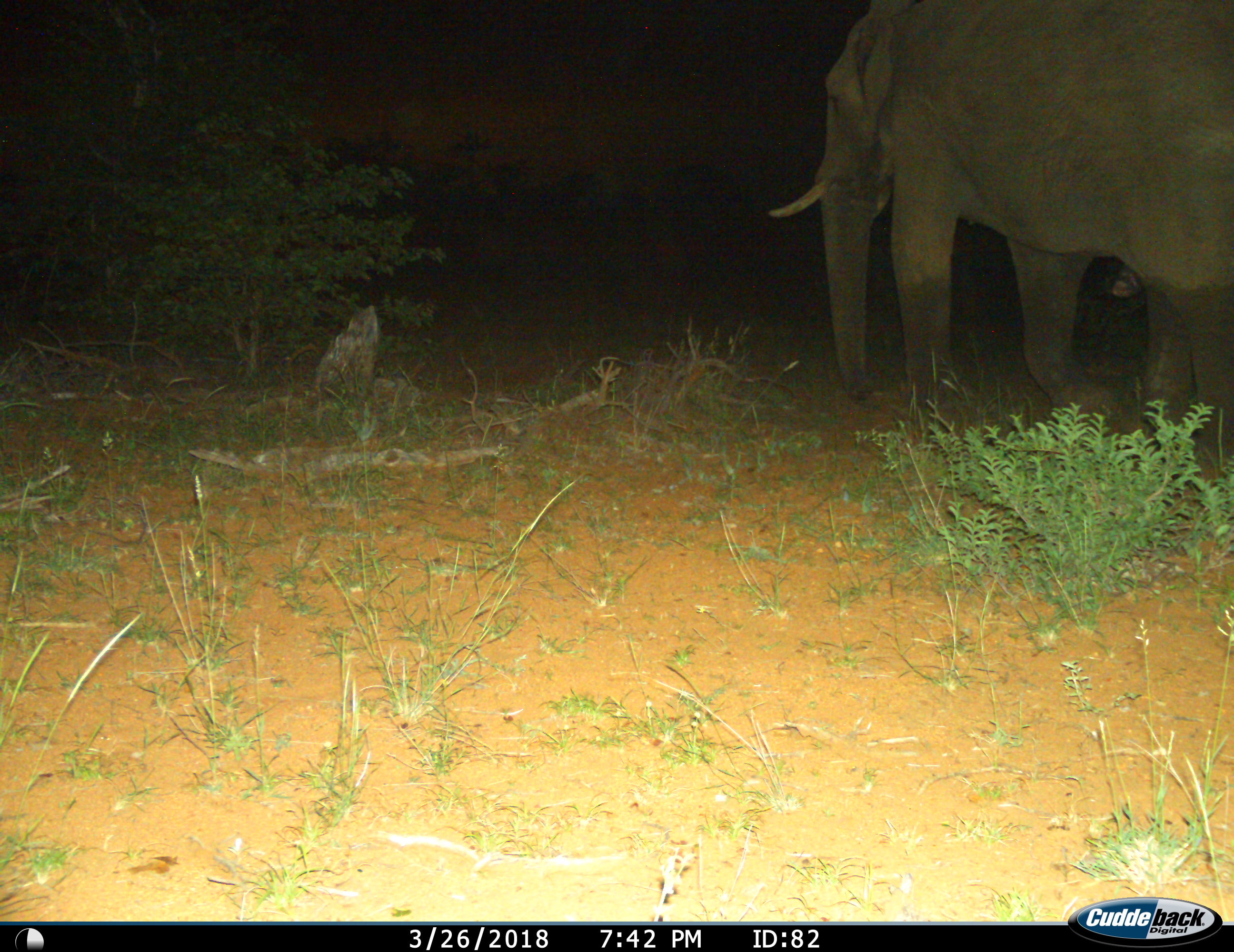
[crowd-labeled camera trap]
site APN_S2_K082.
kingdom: Animalia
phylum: Chordata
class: Mammalia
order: Proboscidea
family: Elephantidae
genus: Loxodonta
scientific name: Loxodonta africana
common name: african bush elephant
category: elephant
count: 1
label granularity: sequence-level